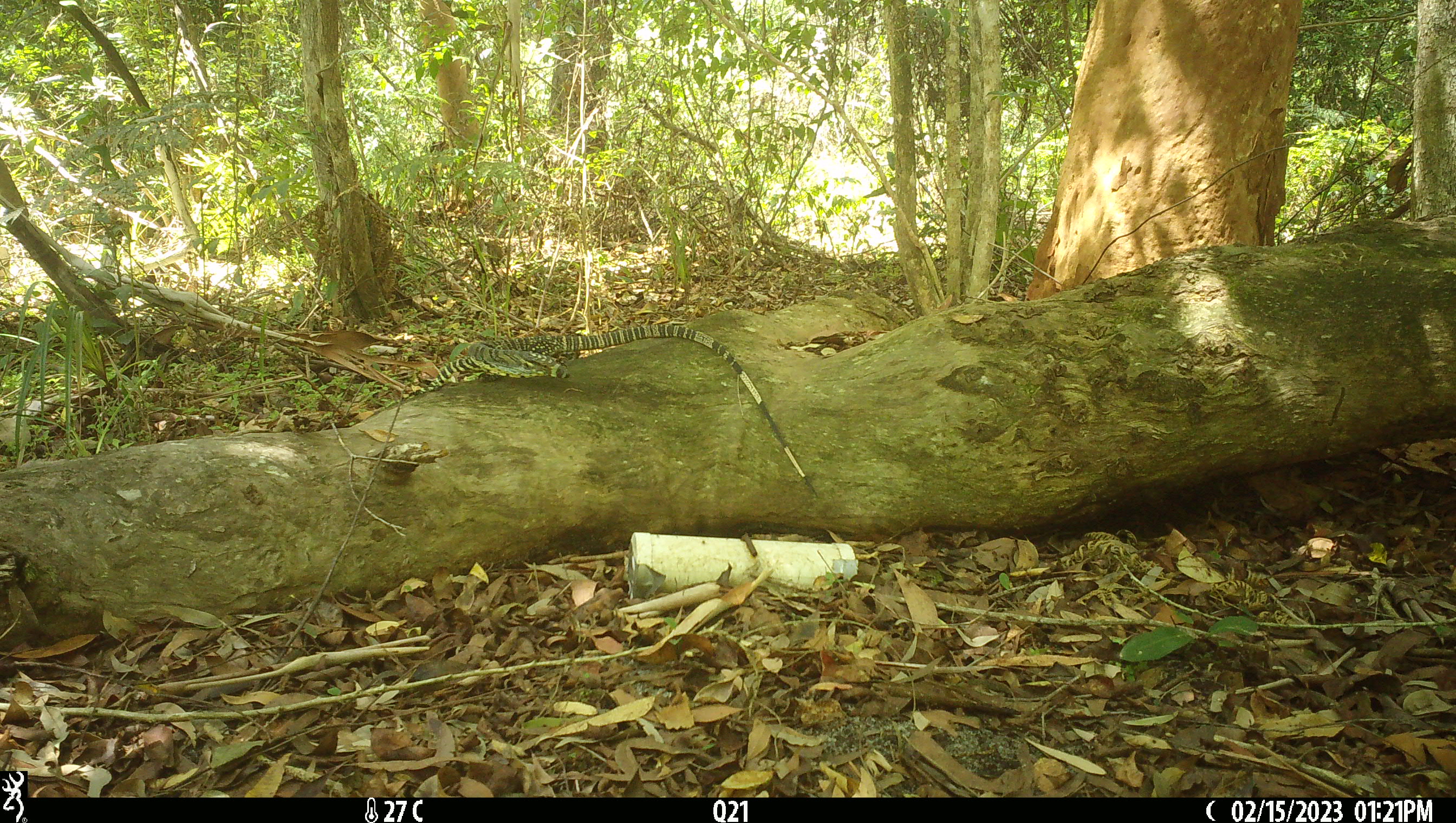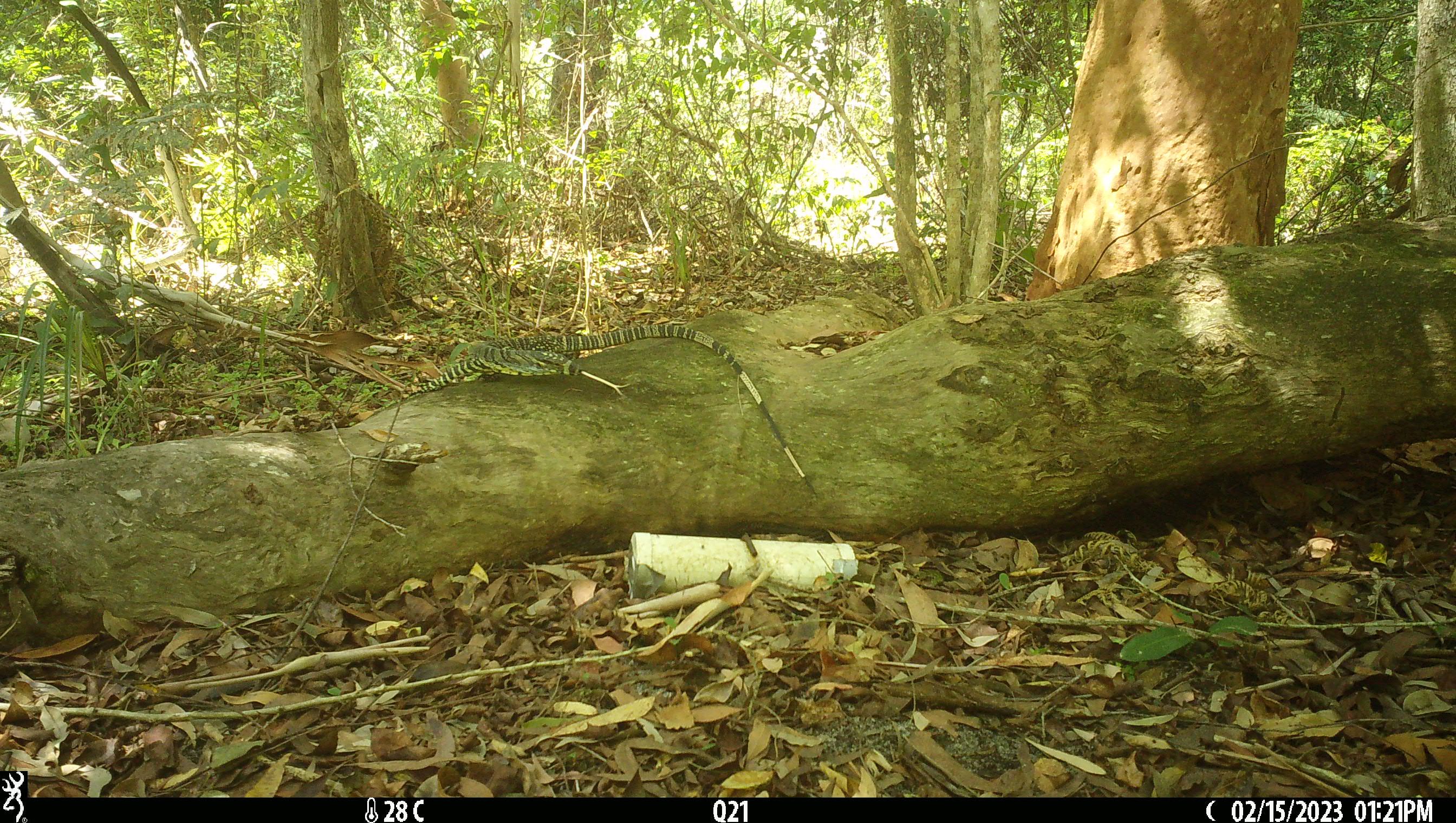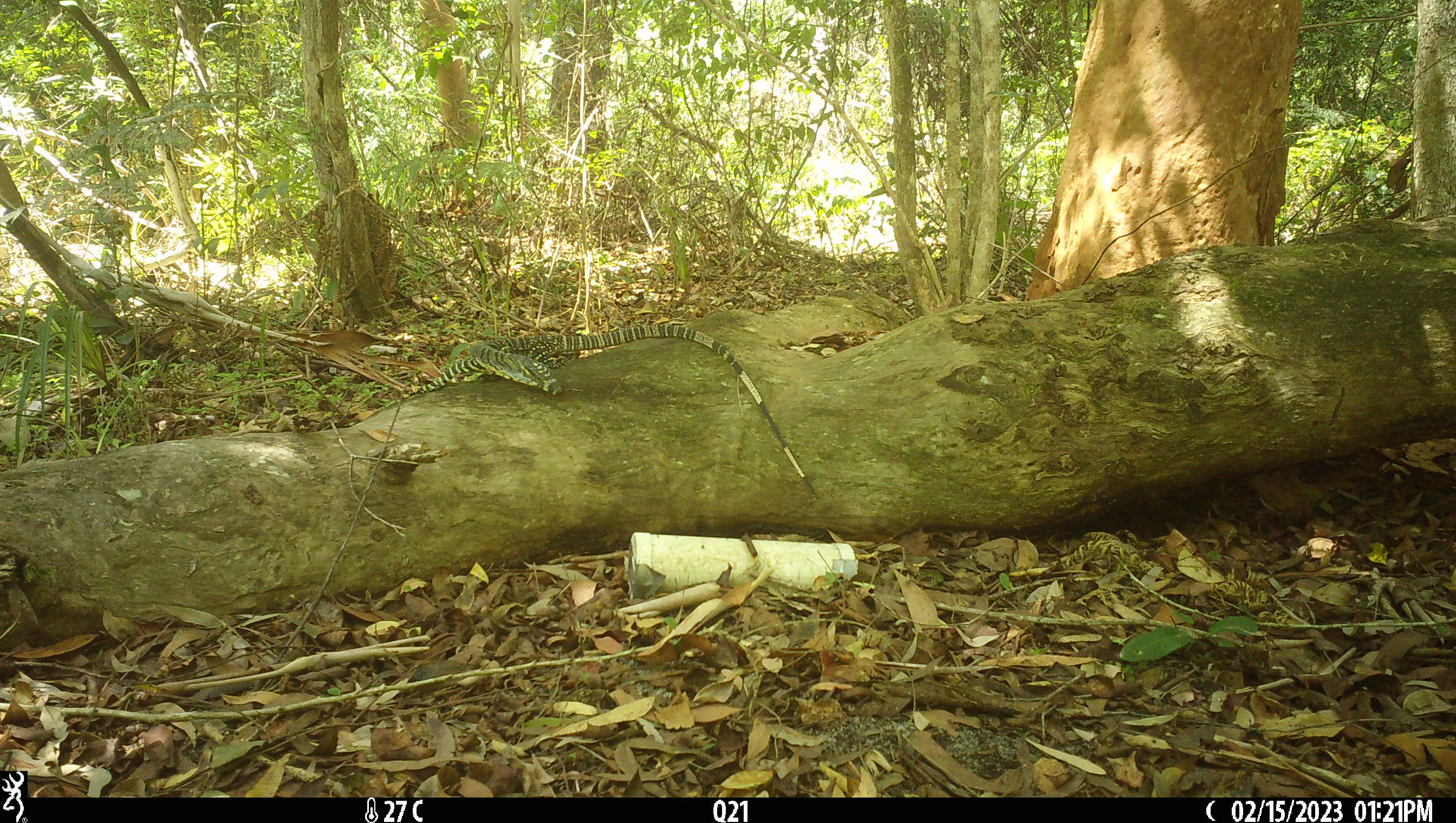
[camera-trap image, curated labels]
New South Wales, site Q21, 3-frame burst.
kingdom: Animalia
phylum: Chordata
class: Reptilia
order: Squamata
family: Varanidae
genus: Varanus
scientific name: Varanus varius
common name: lace monitor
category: goanna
Goanna (lace monitor) (Varanus varius).